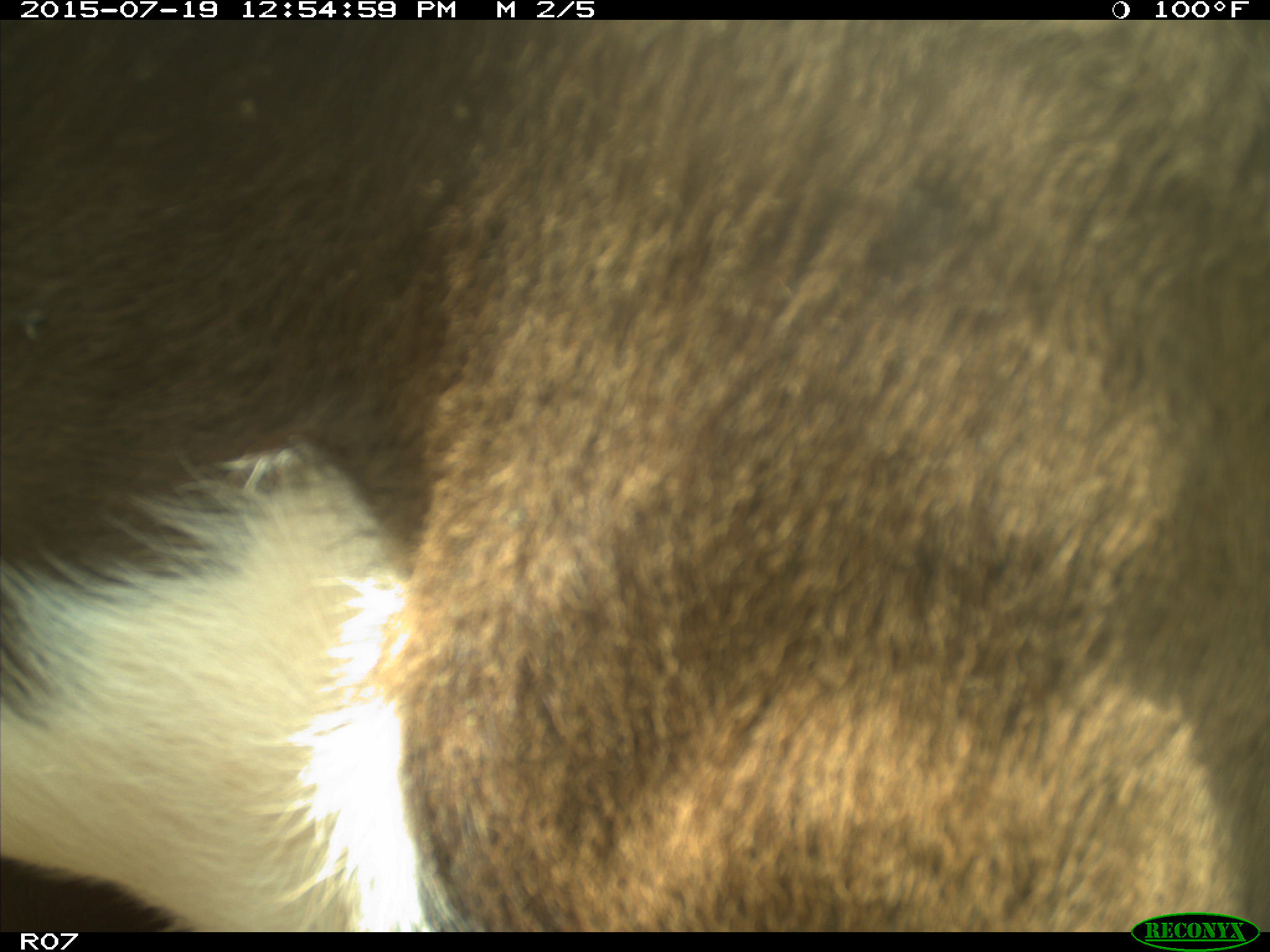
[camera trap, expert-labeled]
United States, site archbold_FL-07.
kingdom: Animalia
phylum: Chordata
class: Mammalia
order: Artiodactyla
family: Bovidae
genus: Bos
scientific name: Bos taurus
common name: domestic cow